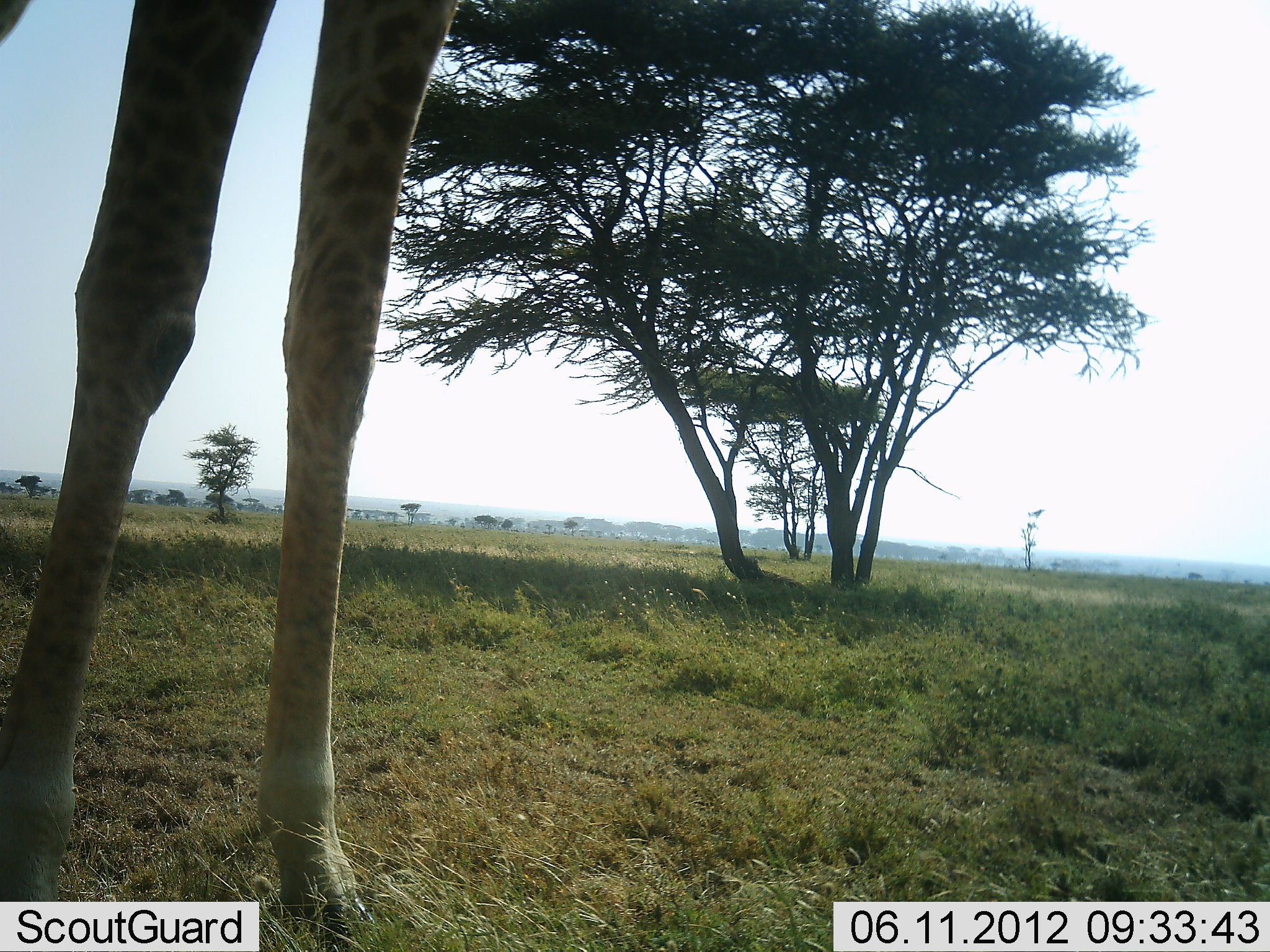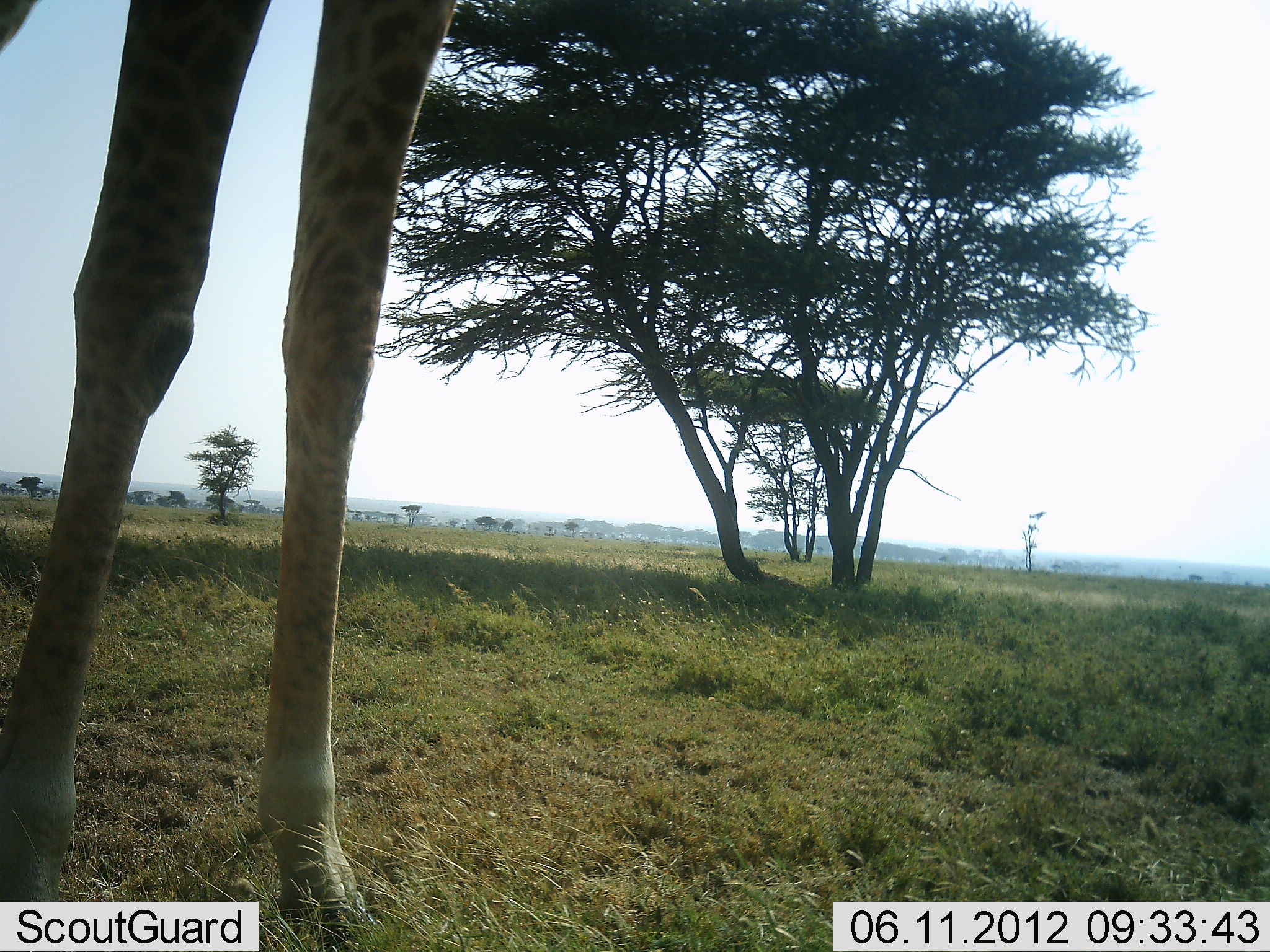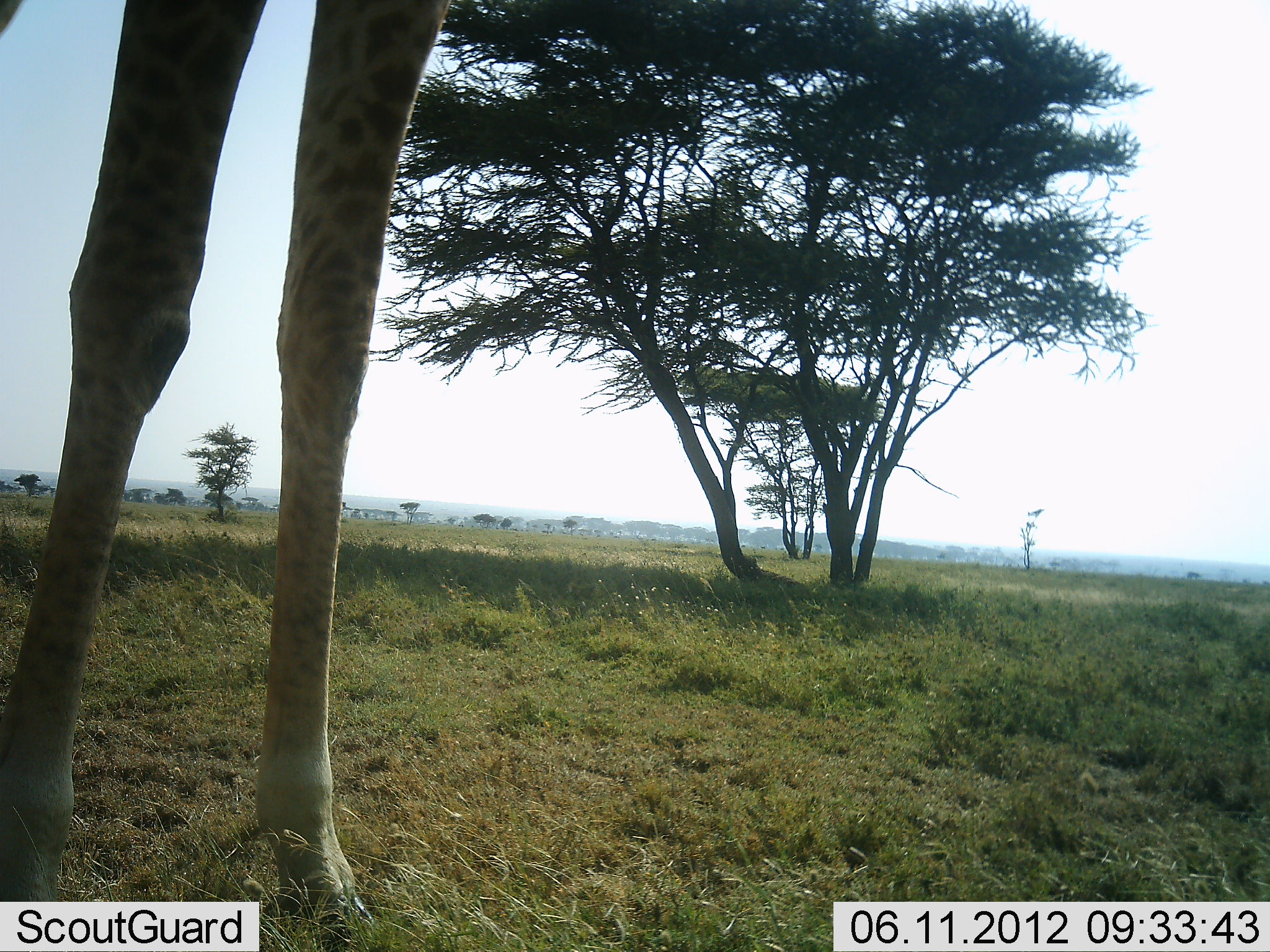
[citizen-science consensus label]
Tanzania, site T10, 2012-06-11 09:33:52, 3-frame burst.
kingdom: Animalia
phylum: Chordata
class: Mammalia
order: Artiodactyla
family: Giraffidae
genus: Giraffa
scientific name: Giraffa camelopardalis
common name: giraffe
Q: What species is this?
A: Giraffe (Giraffa camelopardalis).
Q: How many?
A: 1.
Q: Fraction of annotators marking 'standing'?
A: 100%.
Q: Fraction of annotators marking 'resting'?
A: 0%.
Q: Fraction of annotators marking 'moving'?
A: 0%.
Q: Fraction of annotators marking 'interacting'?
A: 0%.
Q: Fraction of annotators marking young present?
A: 0%.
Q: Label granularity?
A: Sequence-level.